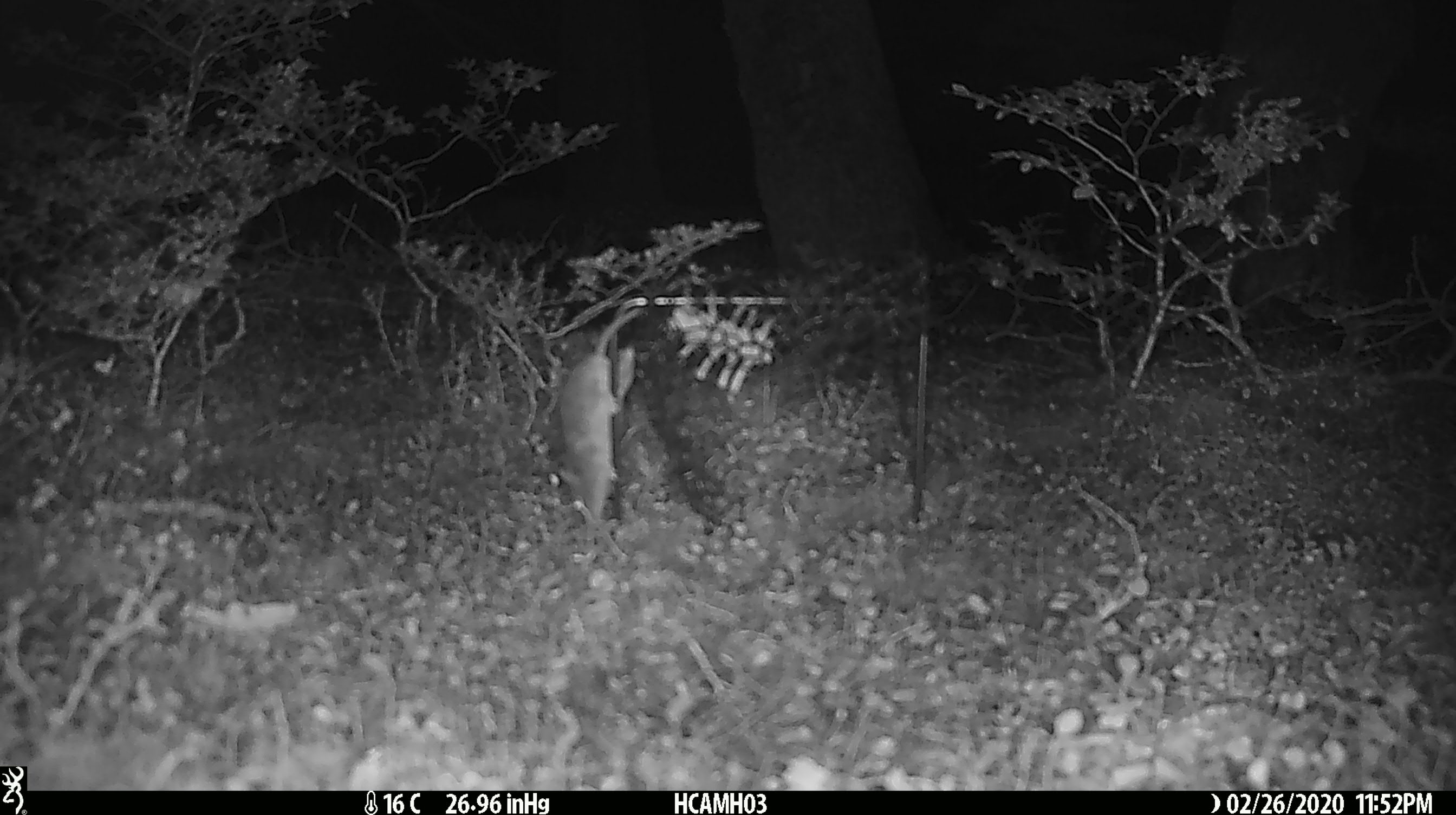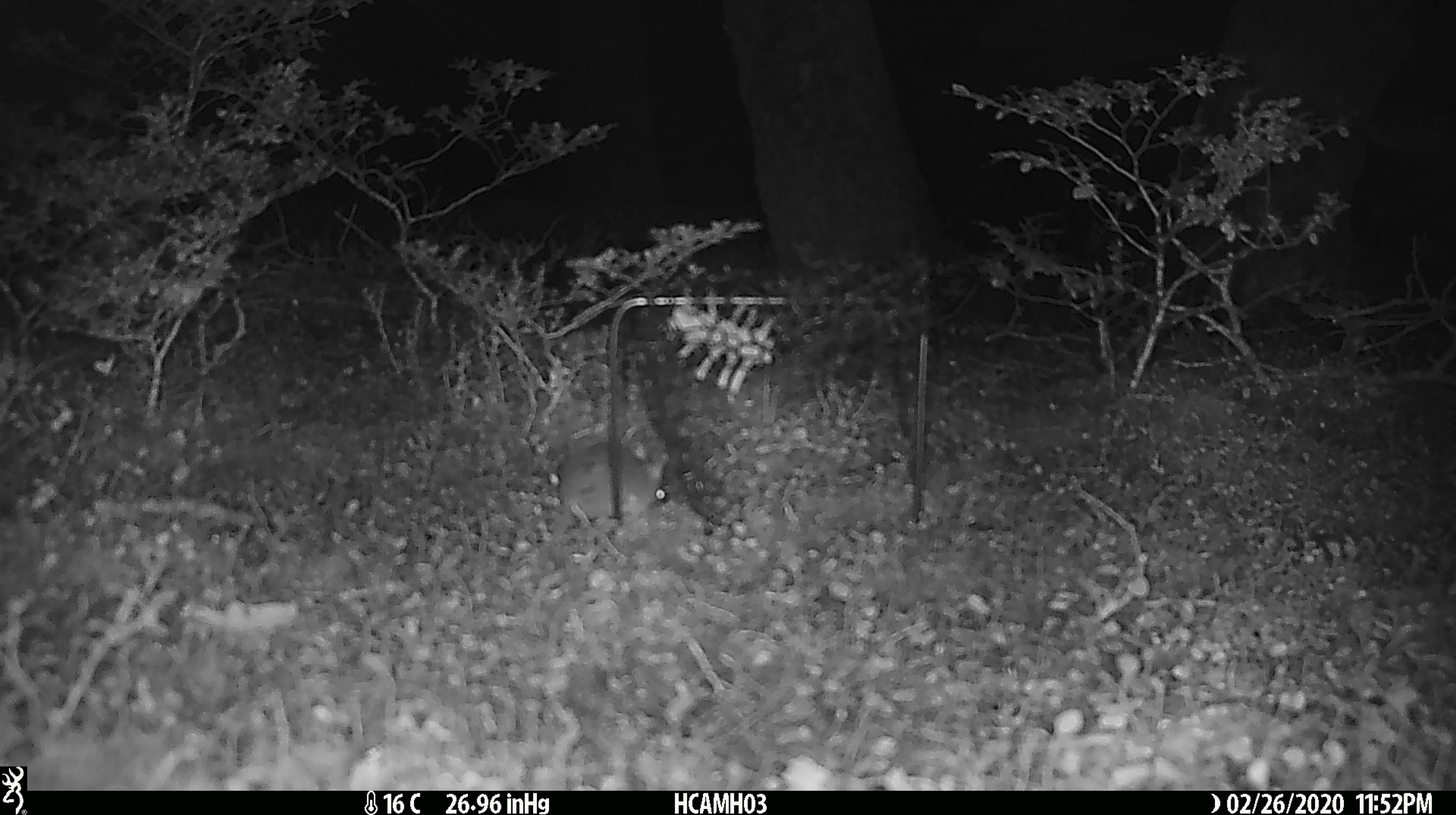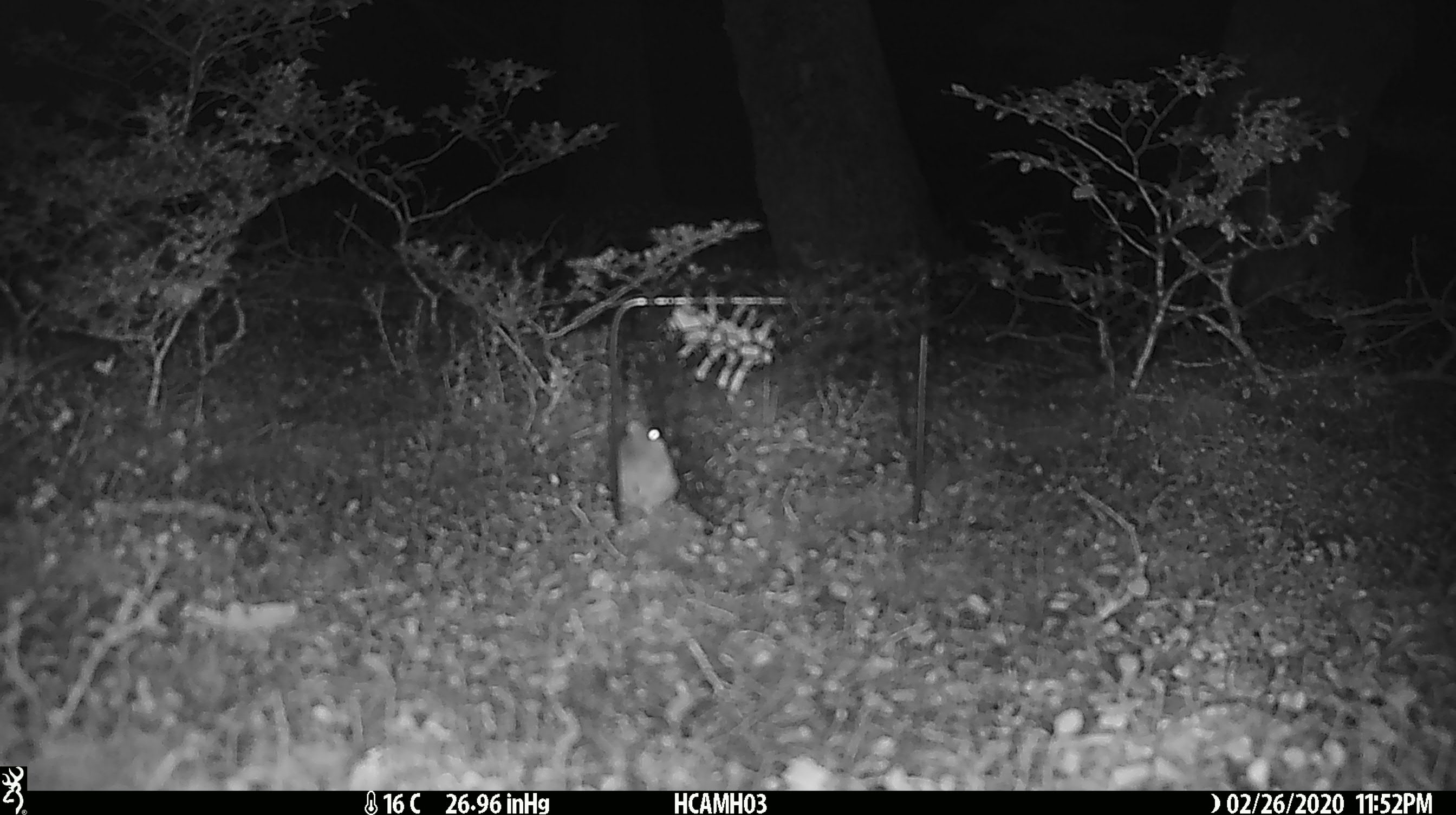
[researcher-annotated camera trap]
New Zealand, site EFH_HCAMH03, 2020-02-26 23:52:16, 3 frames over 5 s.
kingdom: Animalia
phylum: Chordata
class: Mammalia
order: Rodentia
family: Muridae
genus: Mus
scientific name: Mus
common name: mouse